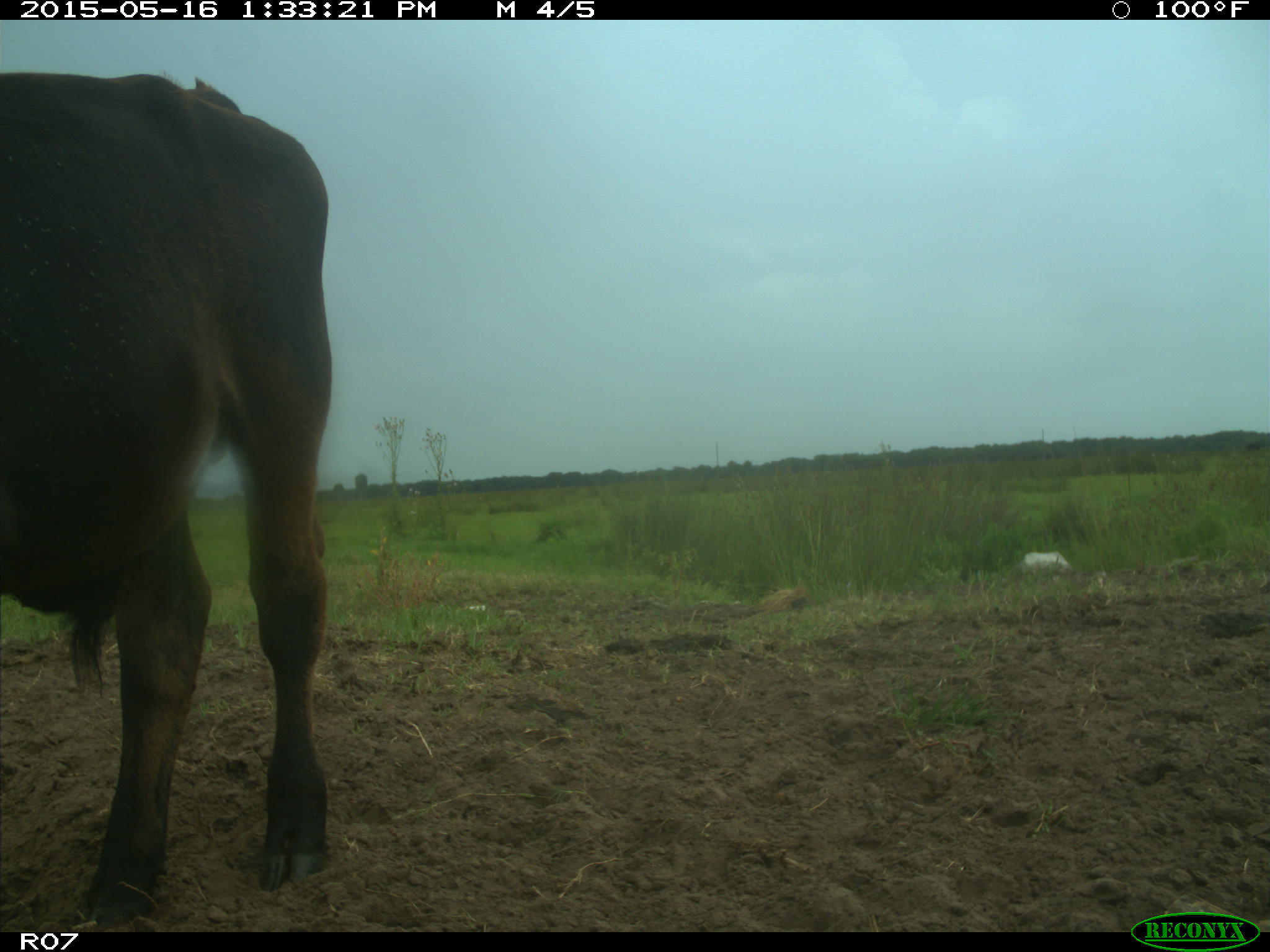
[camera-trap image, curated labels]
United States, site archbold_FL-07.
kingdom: Animalia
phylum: Chordata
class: Mammalia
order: Artiodactyla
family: Bovidae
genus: Bos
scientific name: Bos taurus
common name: domestic cow